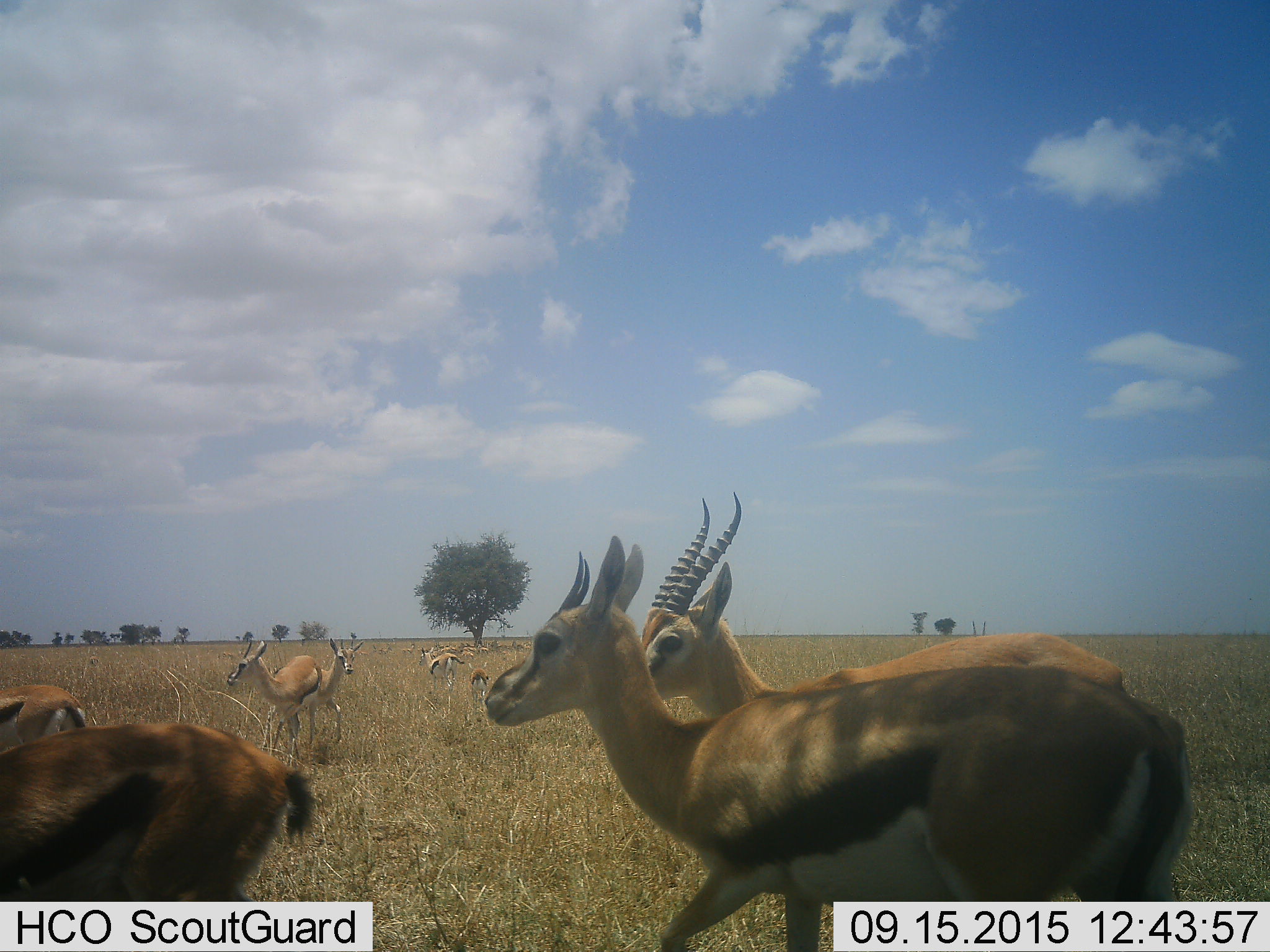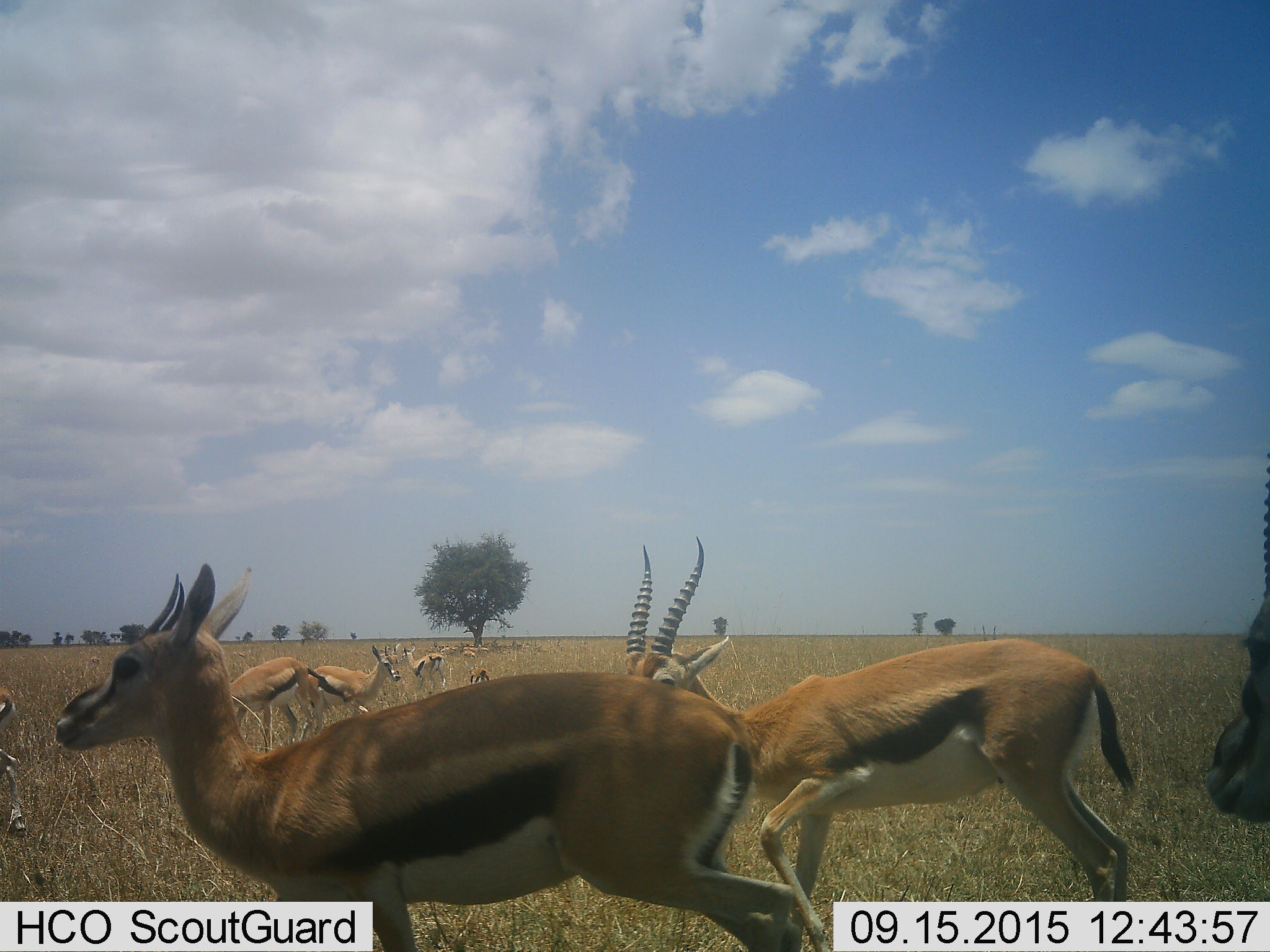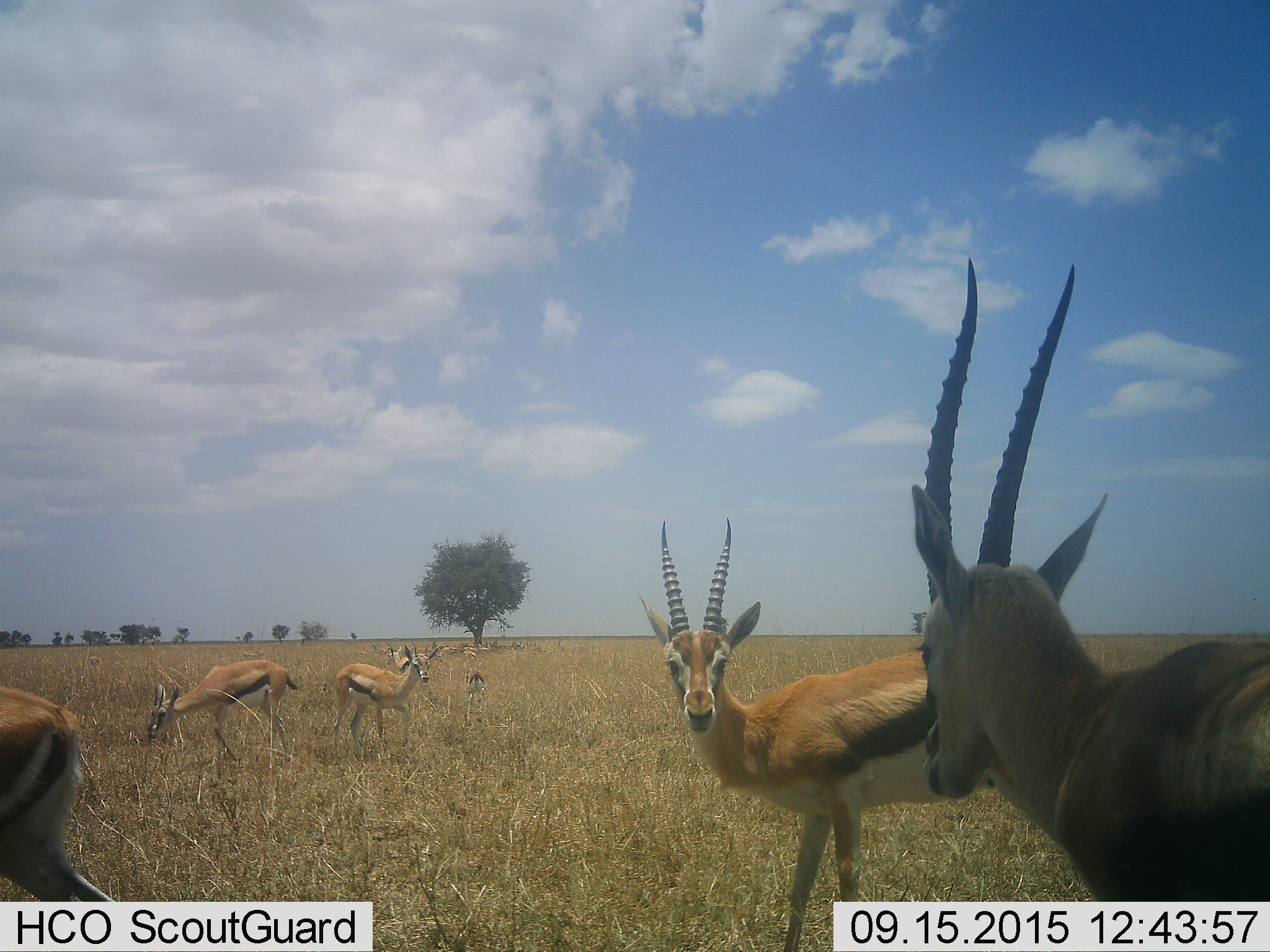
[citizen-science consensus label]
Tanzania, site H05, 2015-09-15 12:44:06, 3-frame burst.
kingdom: Animalia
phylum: Chordata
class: Mammalia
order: Artiodactyla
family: Bovidae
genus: Eudorcas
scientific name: Eudorcas thomsonii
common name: thomson's gazelle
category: gazellethomsons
Gazellethomsons (thomson's gazelle) (Eudorcas thomsonii), count 11-50. Behavior (volunteer vote fractions): standing 70%, resting 0%, moving 80%, interacting 10%. Young present (vote fraction): 50%. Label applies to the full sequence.